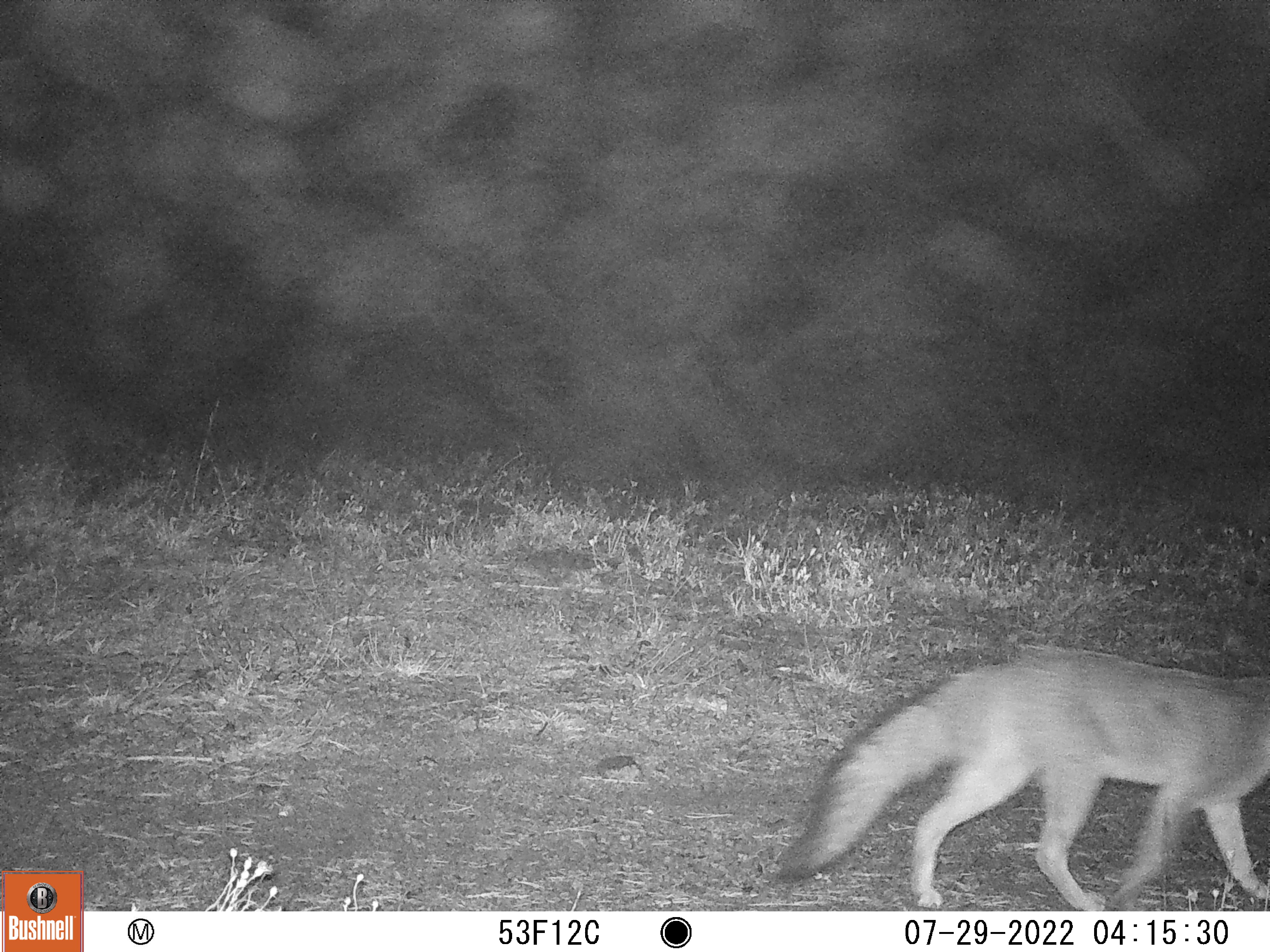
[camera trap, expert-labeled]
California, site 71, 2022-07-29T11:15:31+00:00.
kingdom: Animalia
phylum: Chordata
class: Mammalia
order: Carnivora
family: Canidae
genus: Urocyon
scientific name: Urocyon cinereoargenteus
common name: gray fox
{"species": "gray fox (Urocyon cinereoargenteus)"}